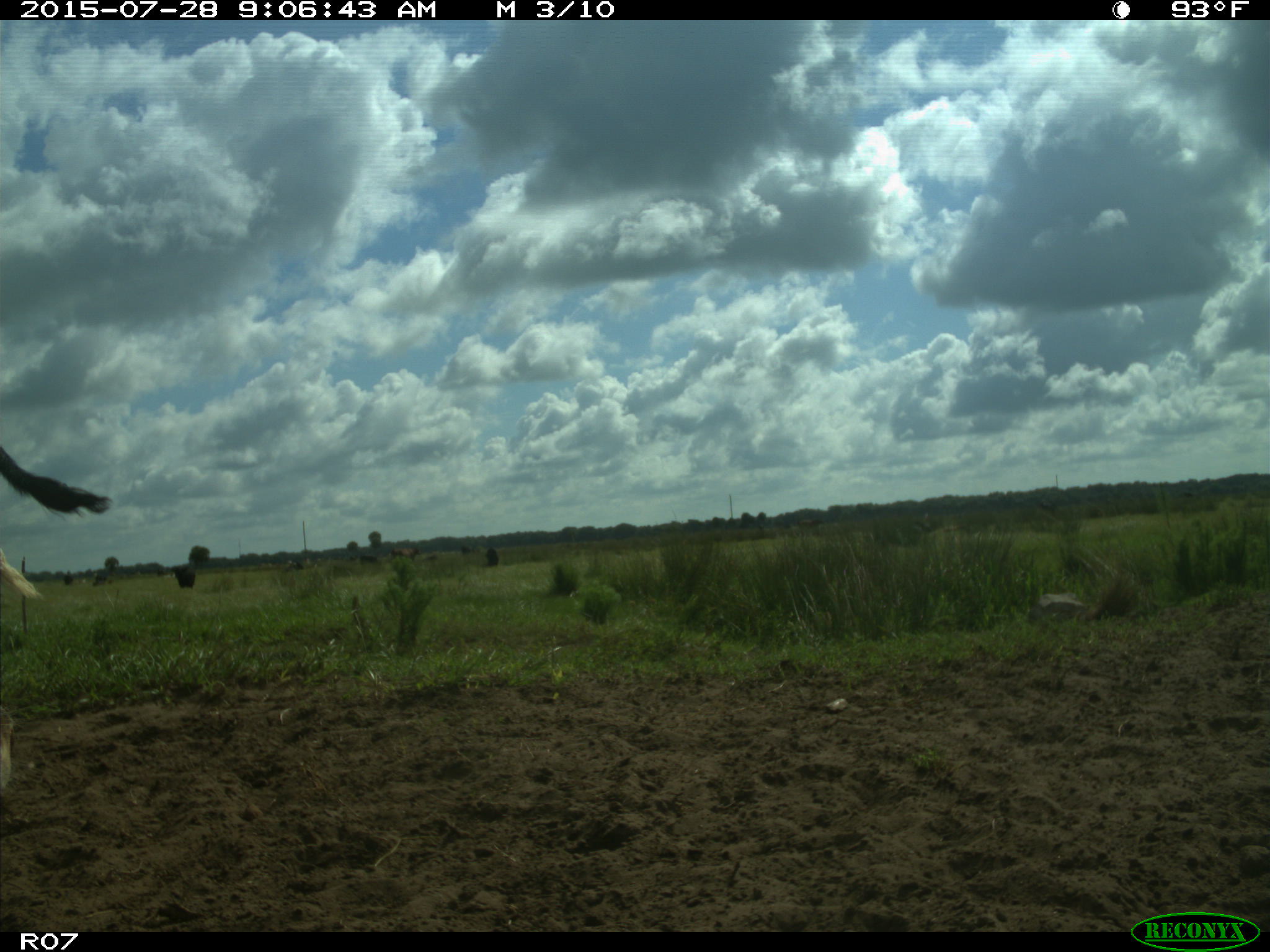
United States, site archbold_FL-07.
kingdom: Animalia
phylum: Chordata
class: Mammalia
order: Artiodactyla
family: Bovidae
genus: Bos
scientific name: Bos taurus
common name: domestic cow